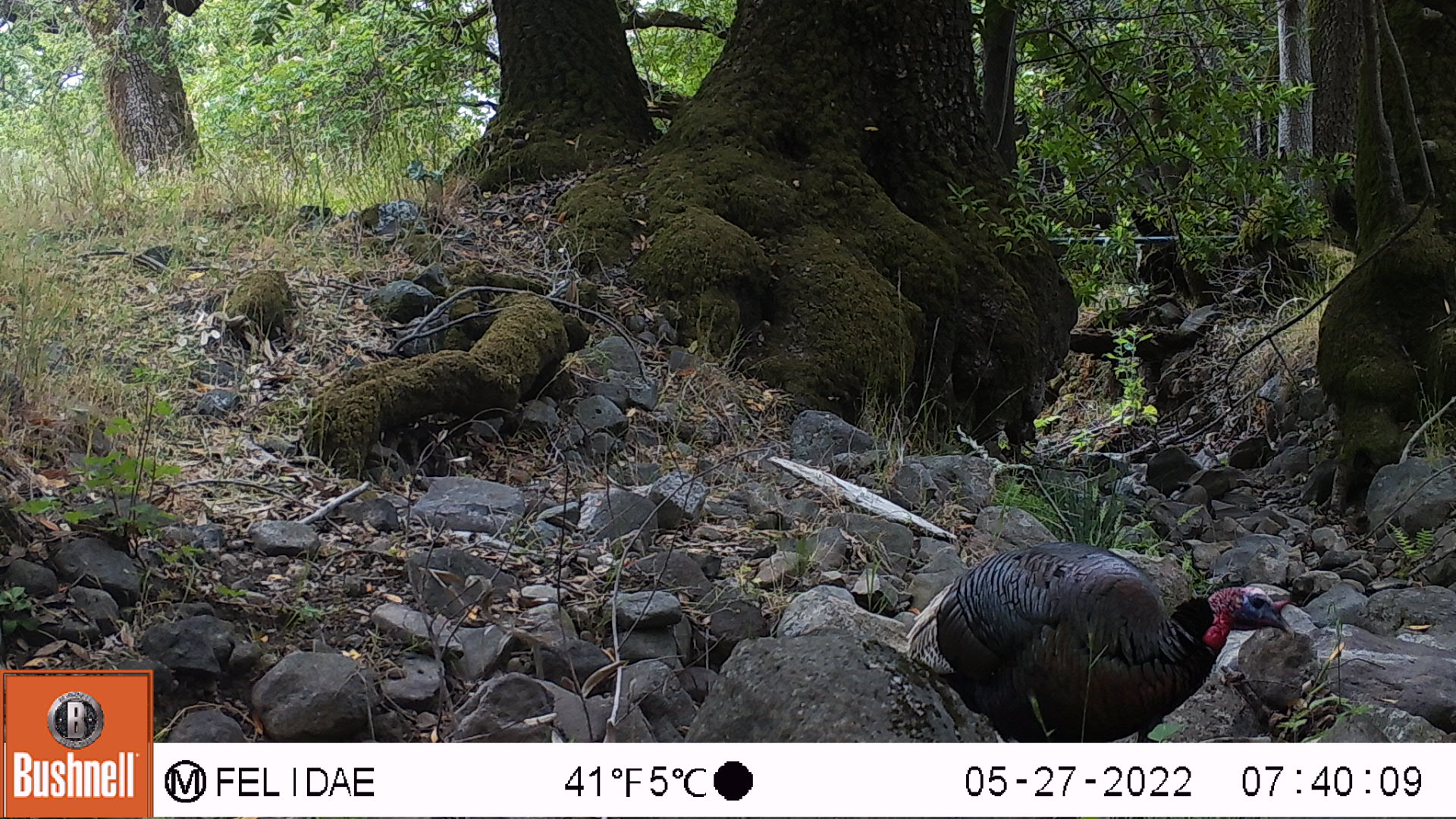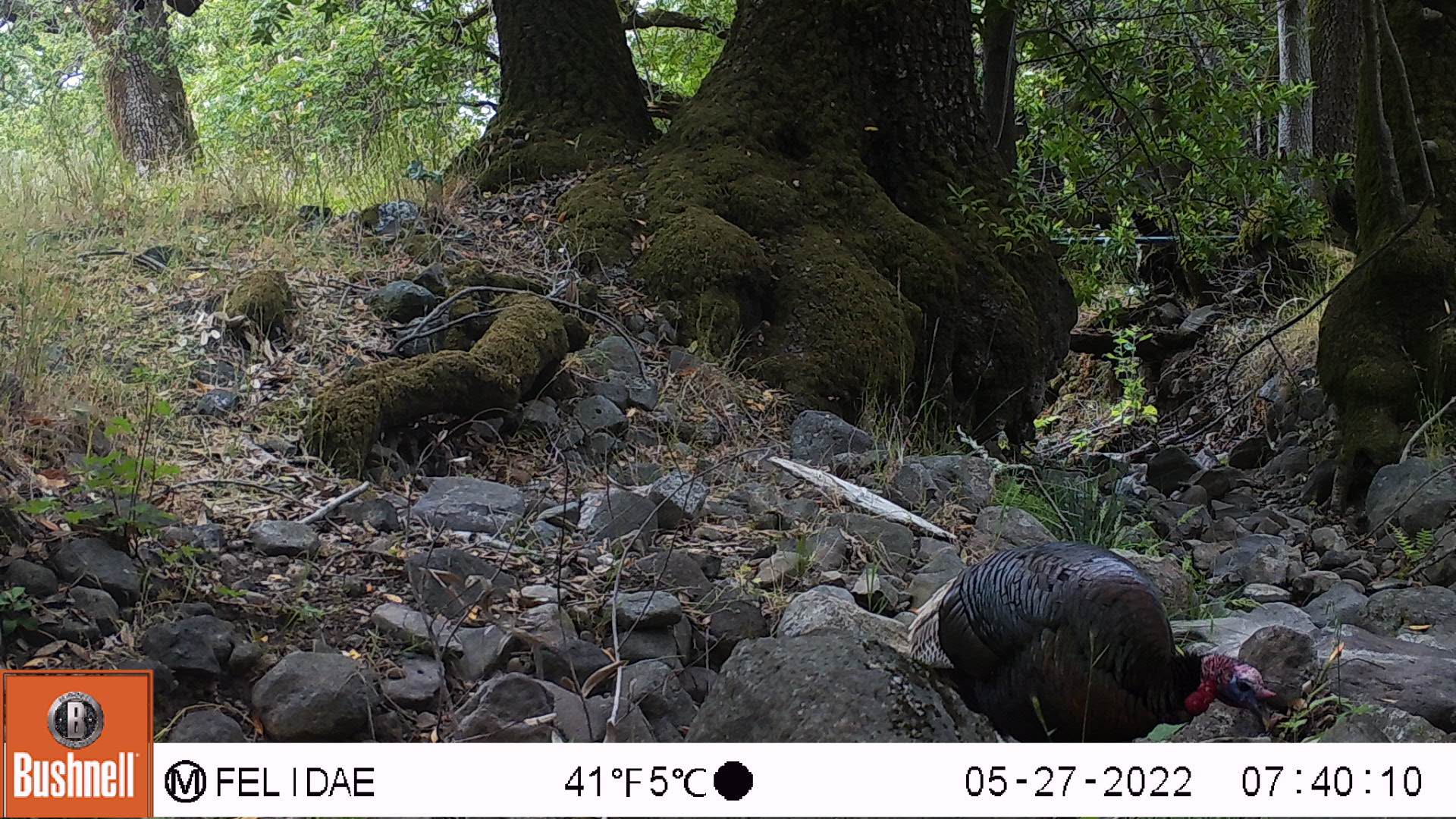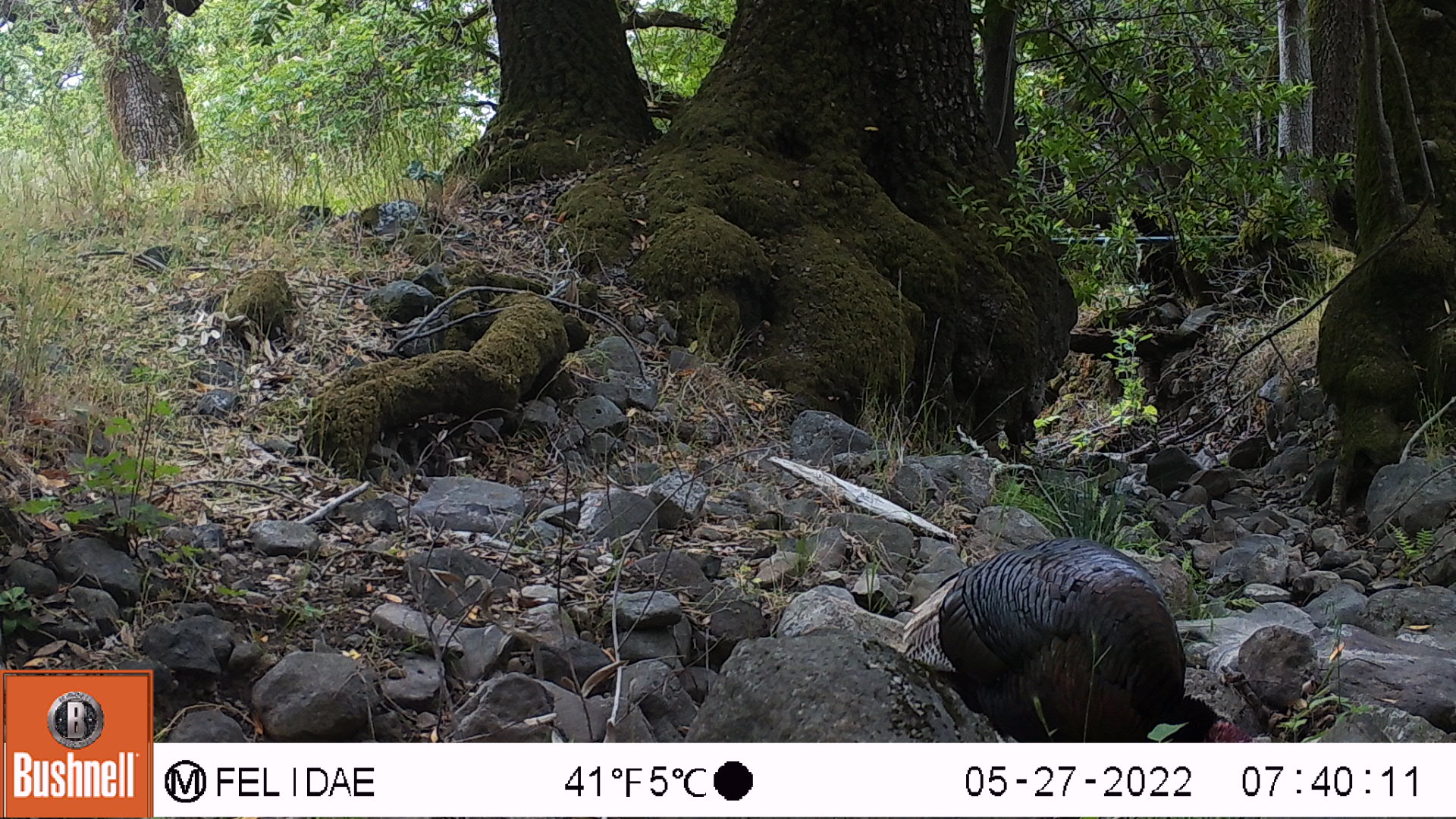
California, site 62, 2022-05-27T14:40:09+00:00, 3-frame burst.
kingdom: Animalia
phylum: Chordata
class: Aves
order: Galliformes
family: Phasianidae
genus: Meleagris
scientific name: Meleagris gallopavo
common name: turkey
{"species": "turkey (Meleagris gallopavo)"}